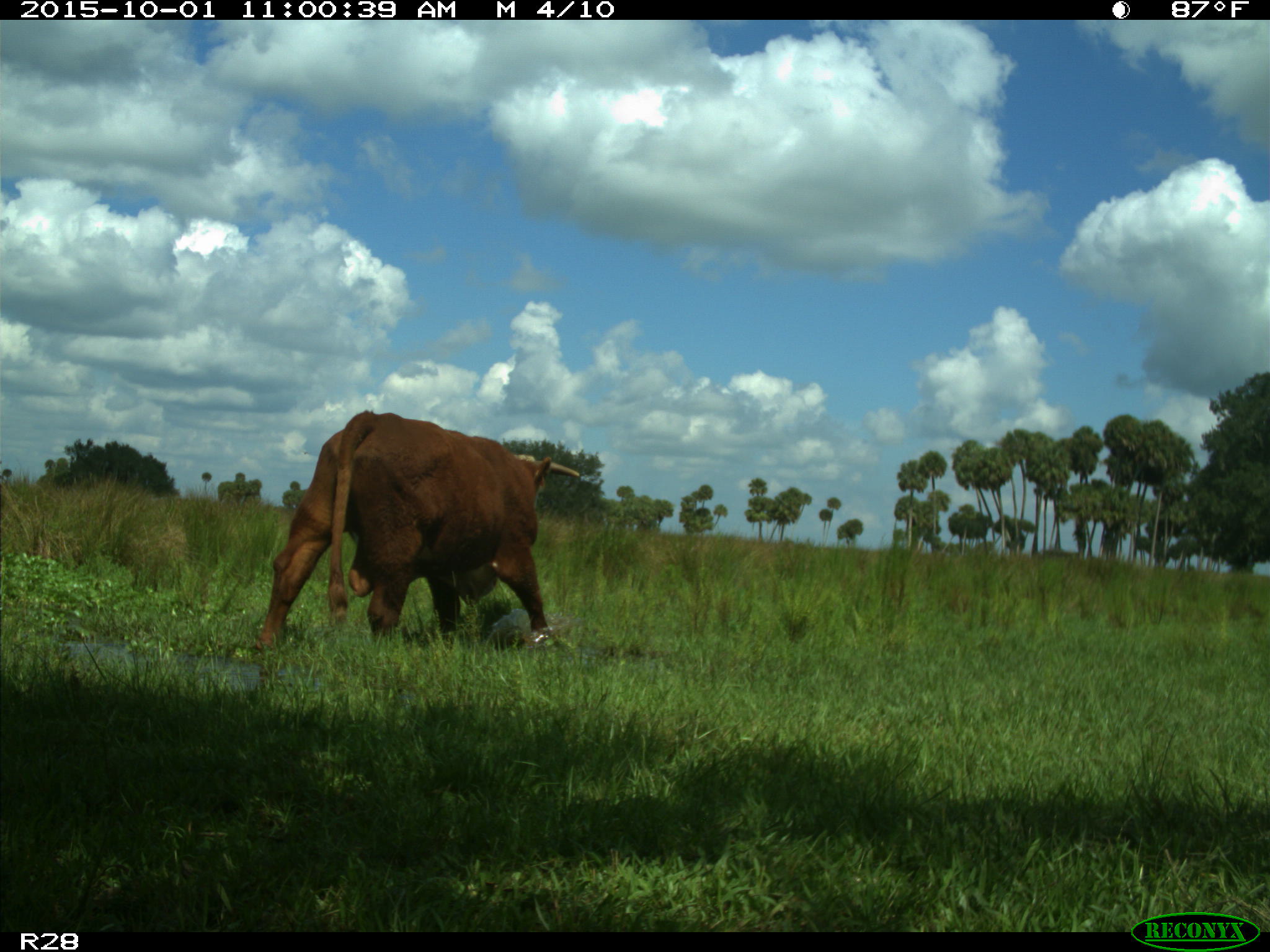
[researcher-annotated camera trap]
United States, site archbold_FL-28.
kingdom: Animalia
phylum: Chordata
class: Mammalia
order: Artiodactyla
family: Bovidae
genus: Bos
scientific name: Bos taurus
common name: domestic cow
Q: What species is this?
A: Bos taurus (domestic cow).